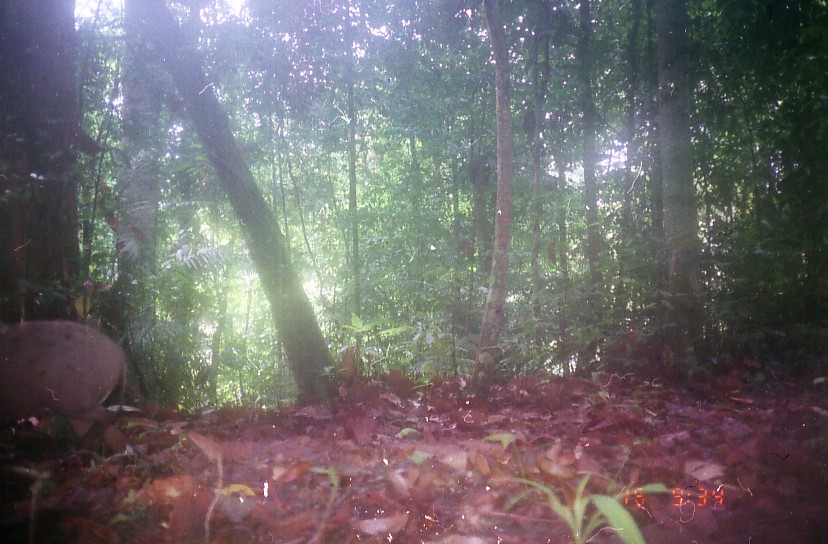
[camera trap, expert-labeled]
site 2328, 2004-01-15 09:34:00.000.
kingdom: Animalia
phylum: Chordata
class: Mammalia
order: Artiodactyla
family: Suidae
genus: Sus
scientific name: Sus scrofa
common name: wild boar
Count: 1.